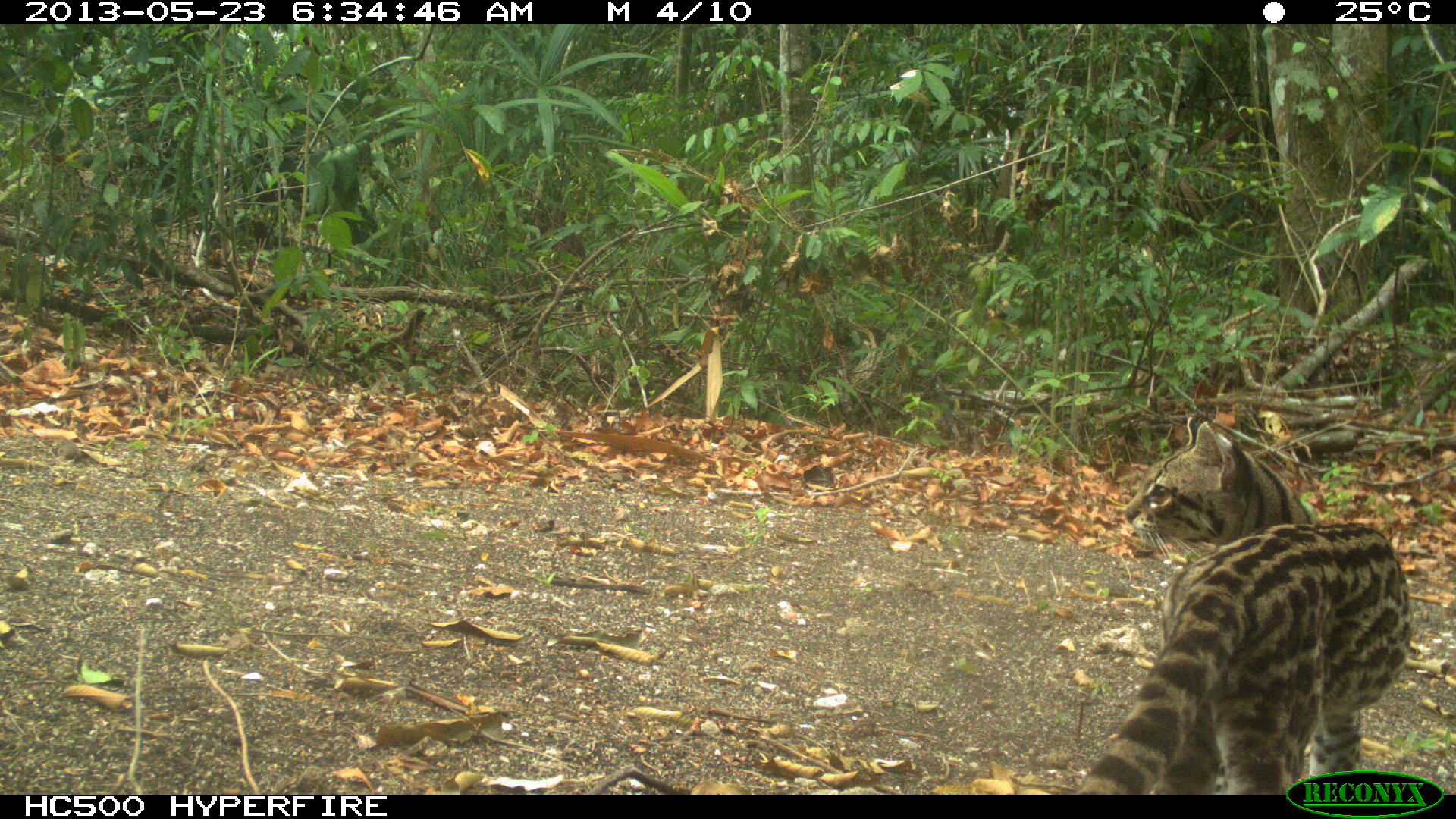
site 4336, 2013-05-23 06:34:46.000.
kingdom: Animalia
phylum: Chordata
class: Mammalia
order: Carnivora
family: Felidae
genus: Leopardus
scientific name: Leopardus wiedii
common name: margay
Leopardus wiedii (margay), count 1, sex male.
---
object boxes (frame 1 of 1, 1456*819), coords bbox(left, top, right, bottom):
leopardus wiedii: bbox(1076, 415, 1414, 794)